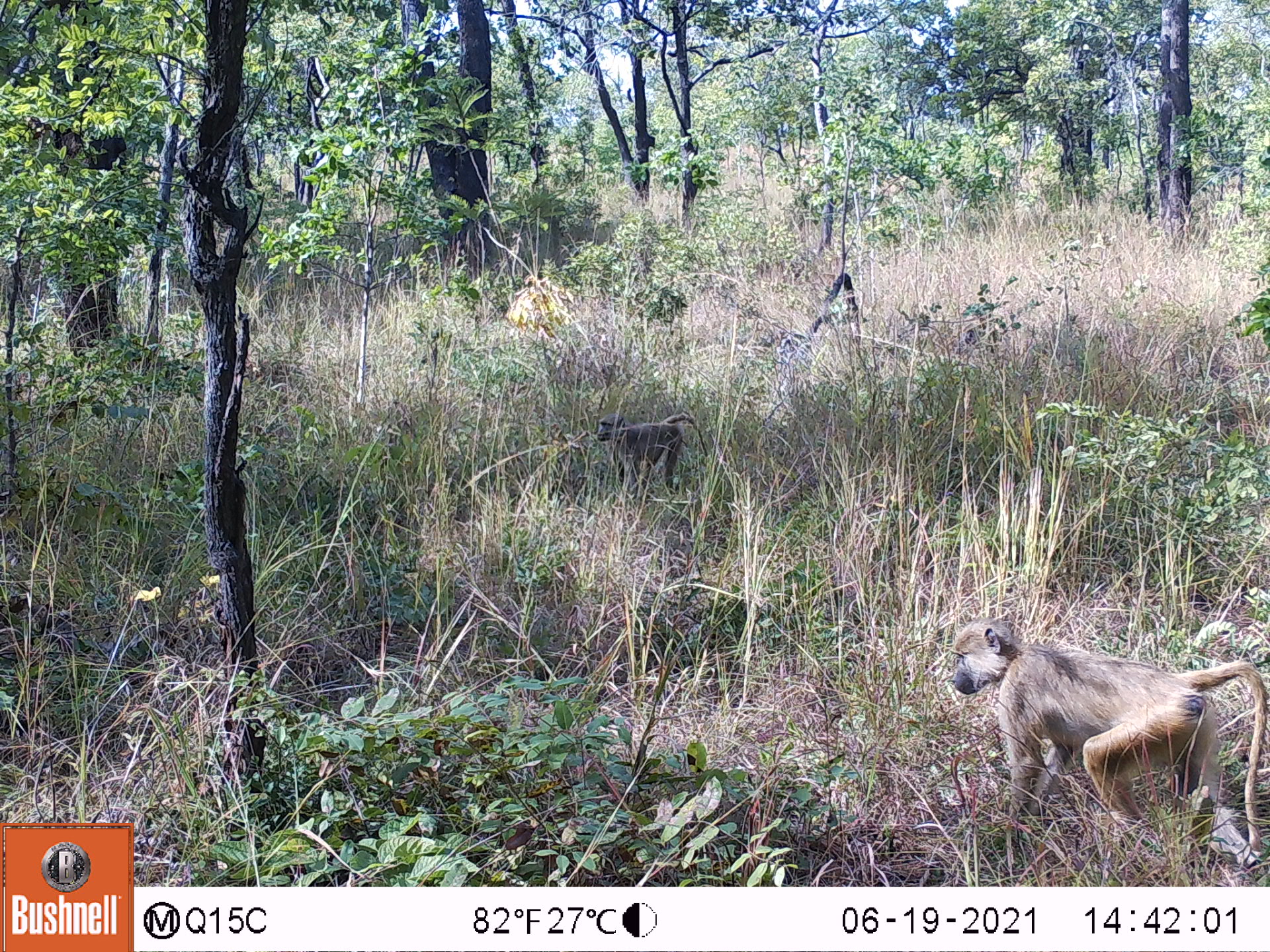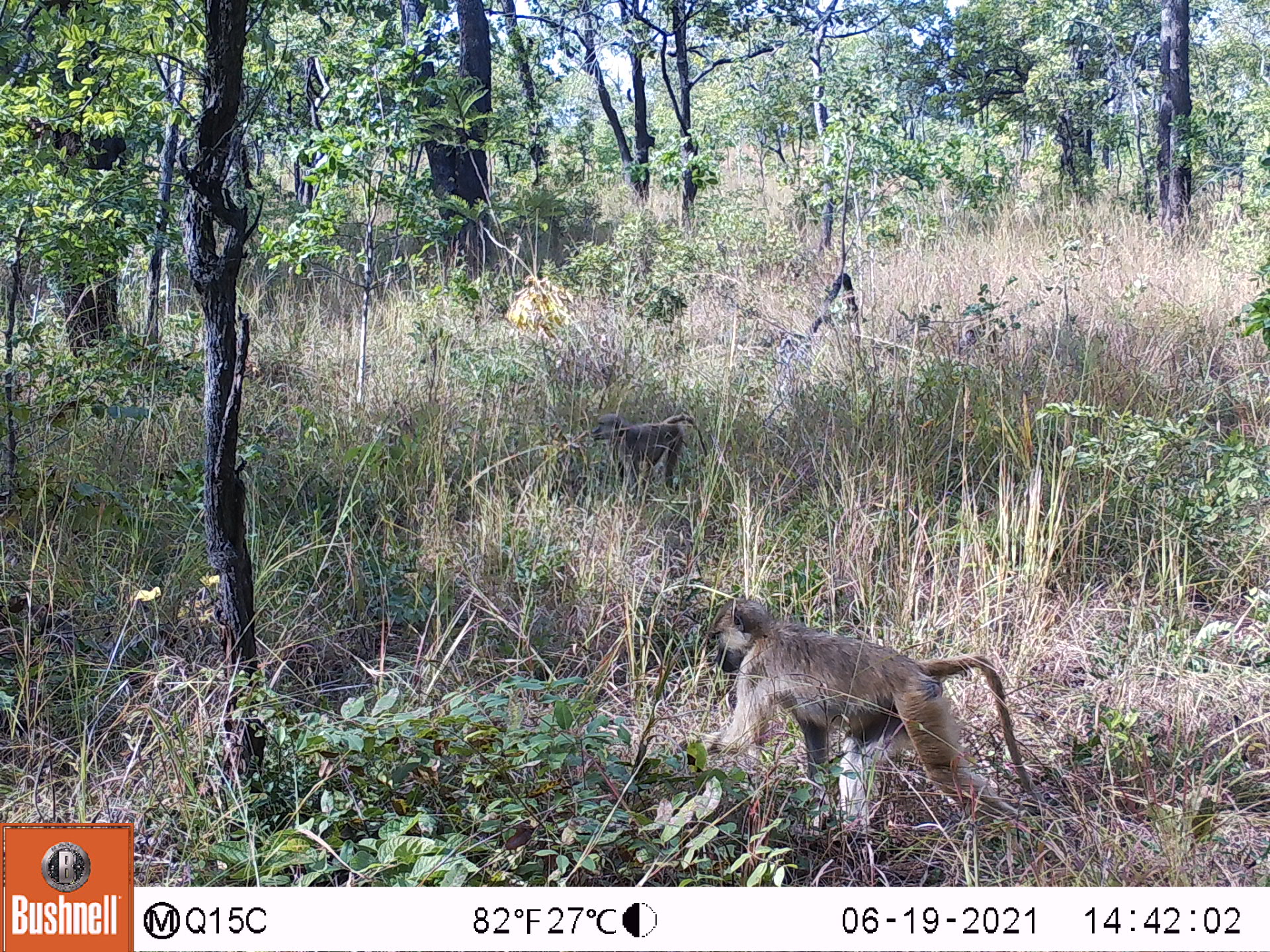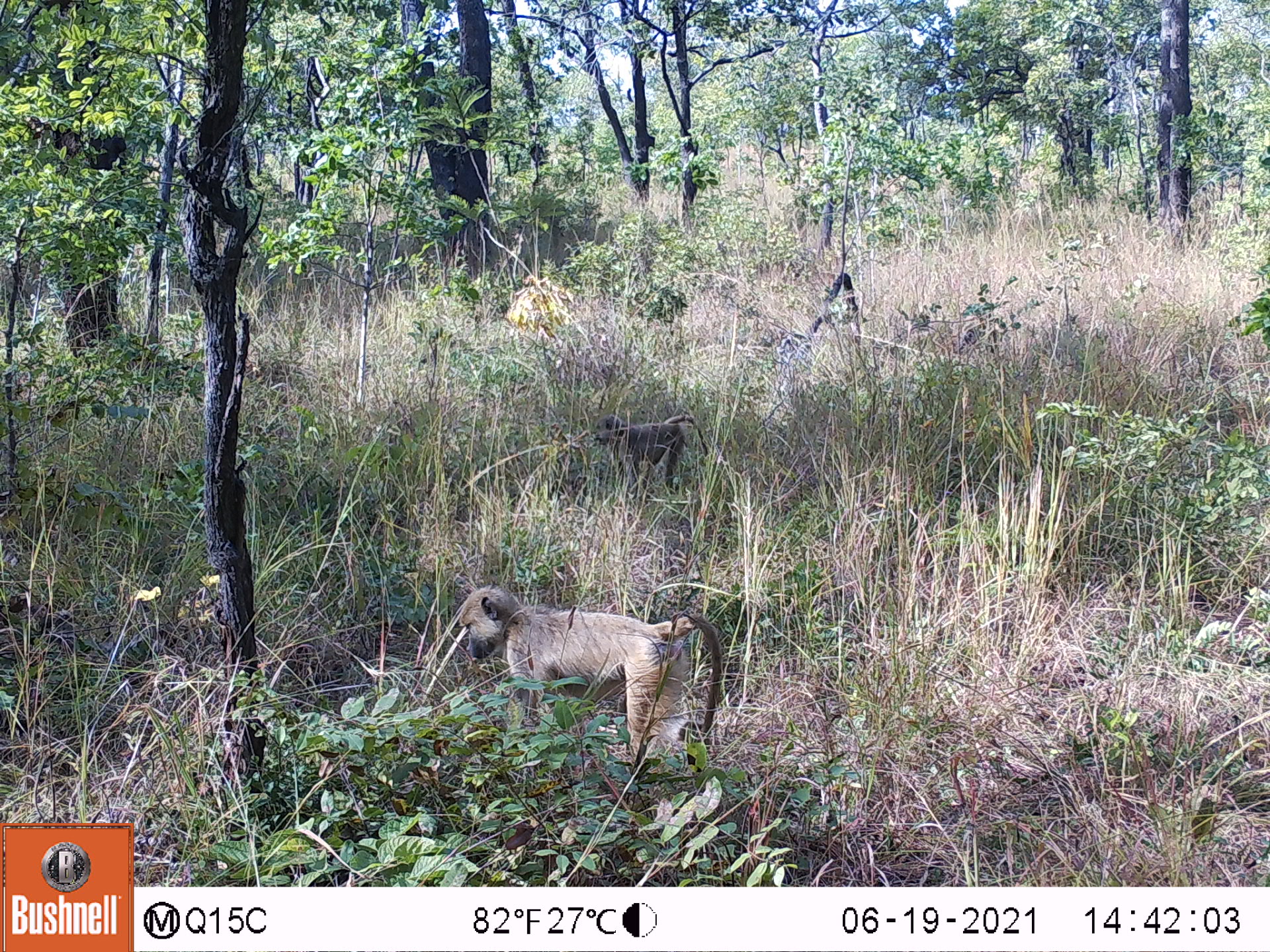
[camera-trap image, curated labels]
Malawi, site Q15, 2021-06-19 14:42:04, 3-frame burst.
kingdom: Animalia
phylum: Chordata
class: Mammalia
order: Primates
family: Cercopithecidae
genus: Papio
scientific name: Papio cynocephalus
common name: yellow baboon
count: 2